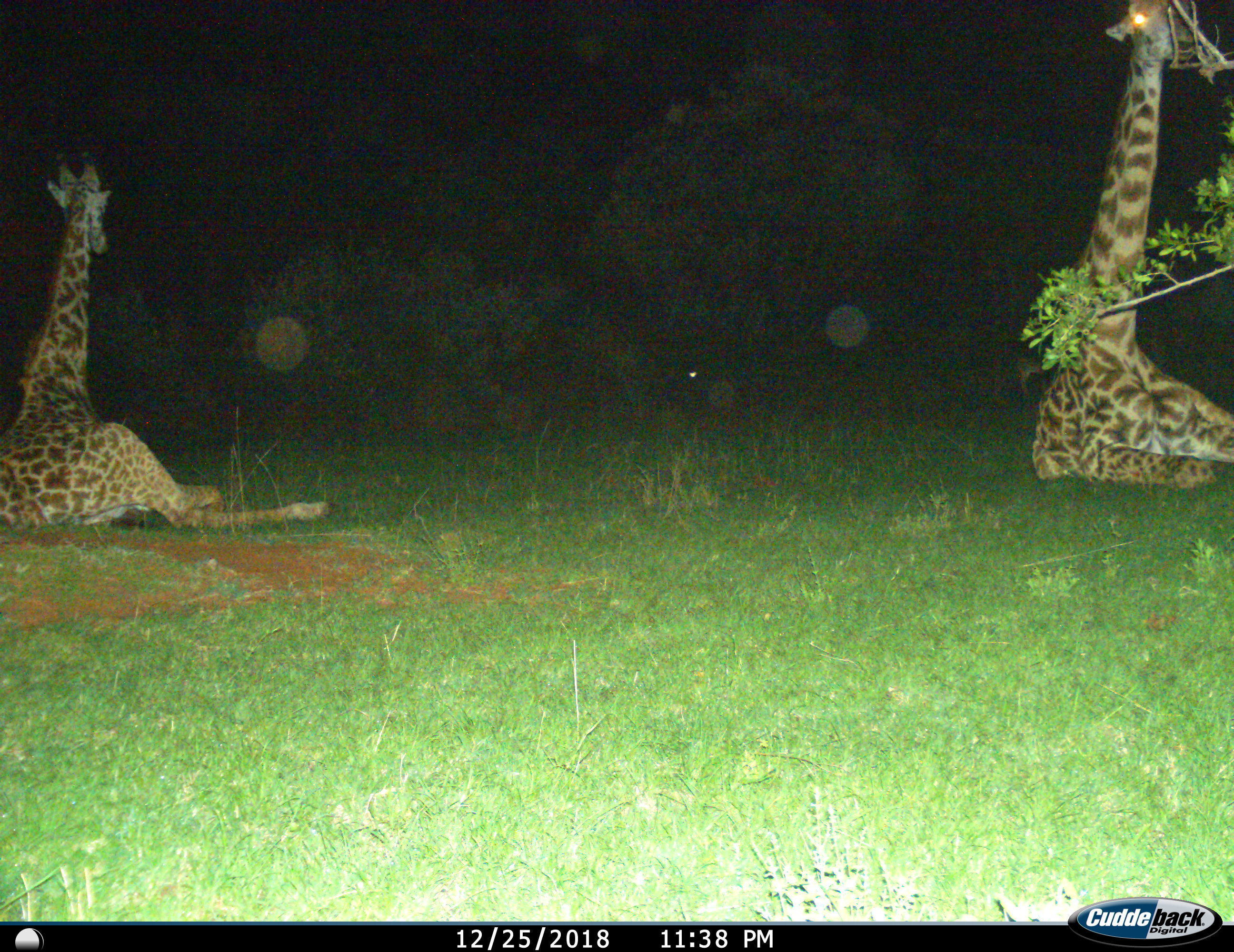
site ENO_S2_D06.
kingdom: Animalia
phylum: Chordata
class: Mammalia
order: Artiodactyla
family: Giraffidae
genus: Giraffa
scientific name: Giraffa camelopardalis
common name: giraffe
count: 2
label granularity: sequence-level